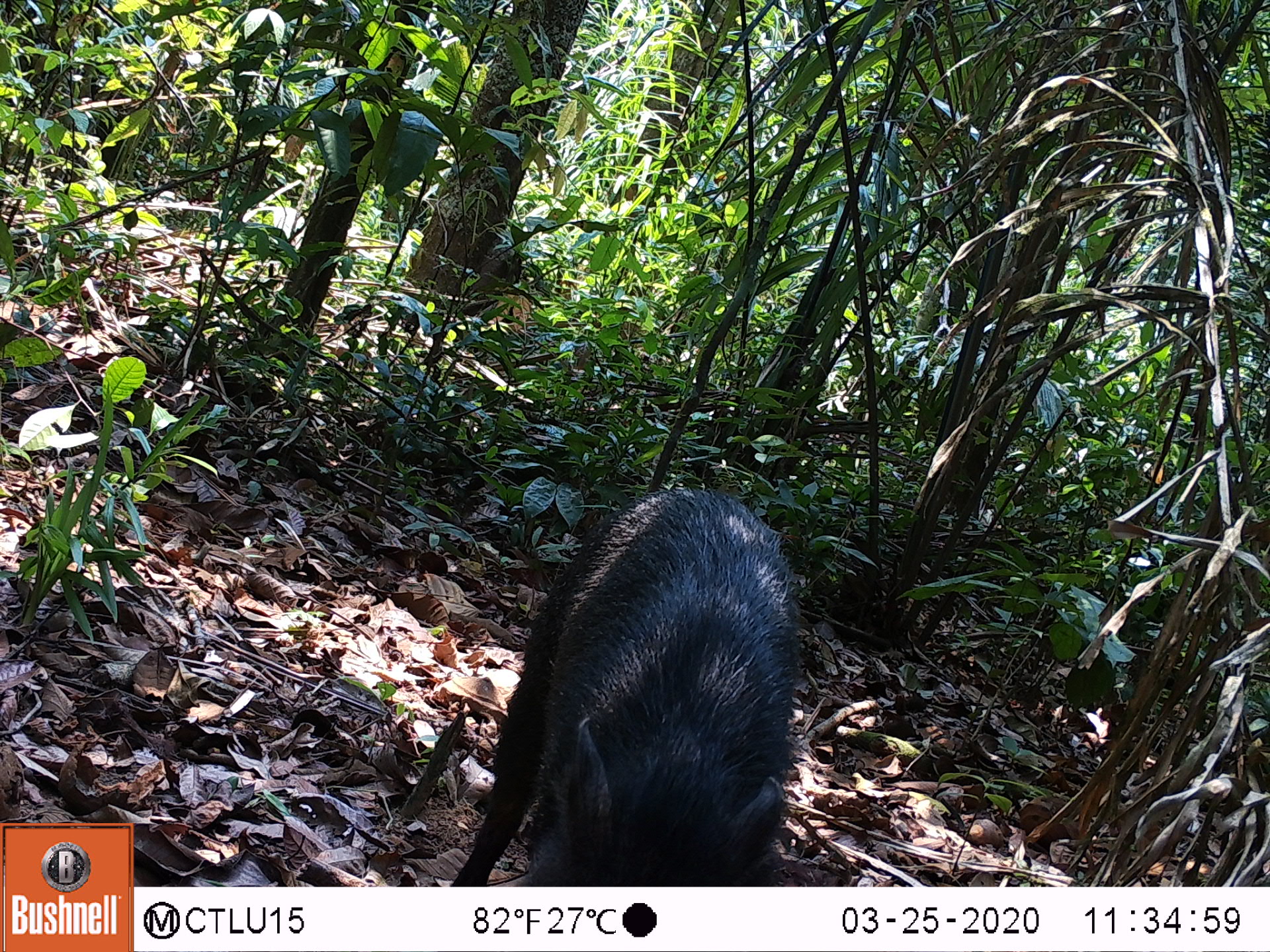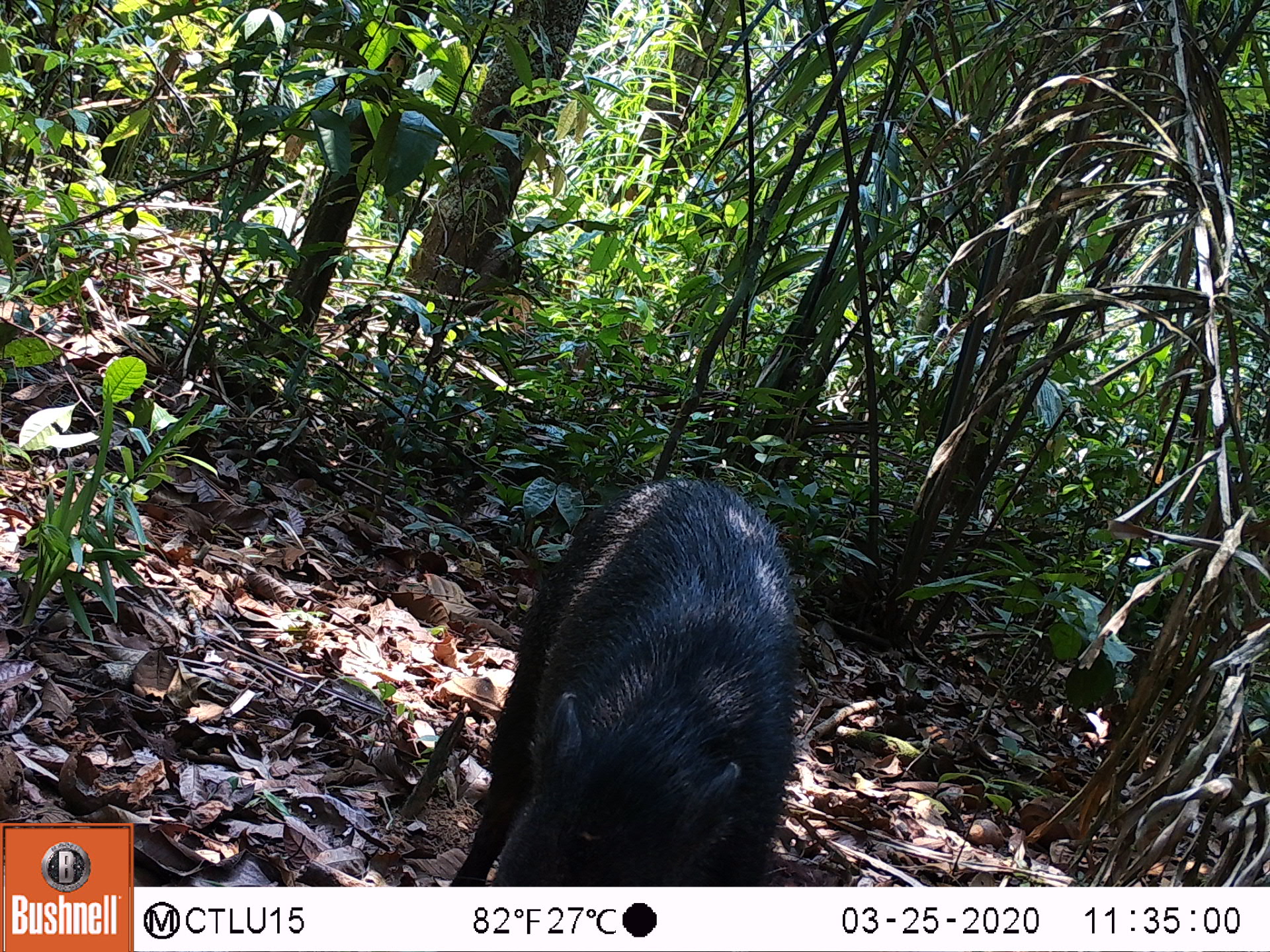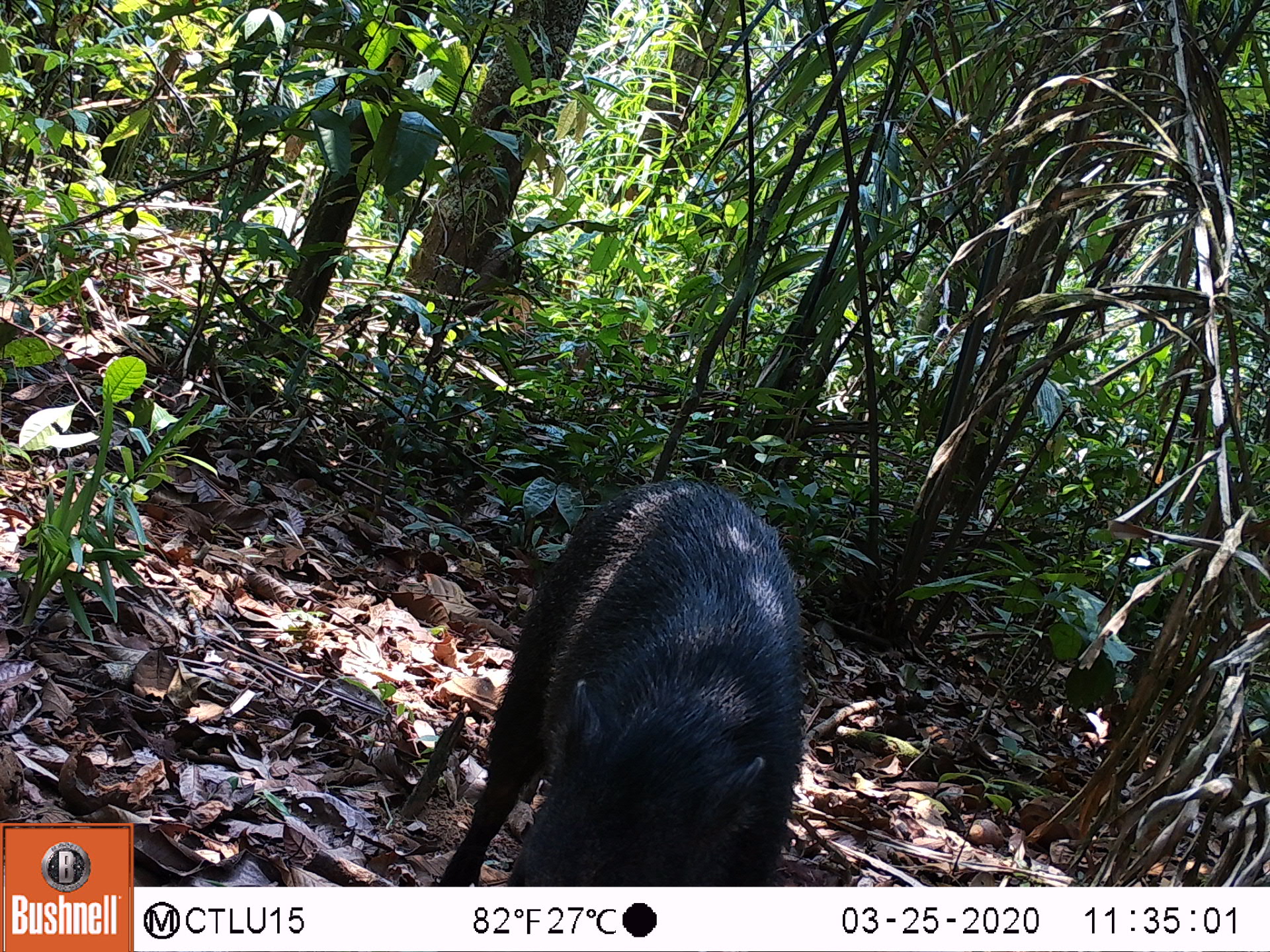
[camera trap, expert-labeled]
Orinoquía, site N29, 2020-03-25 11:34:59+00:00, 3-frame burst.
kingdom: Animalia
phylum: Chordata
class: Mammalia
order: Artiodactyla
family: Tayassuidae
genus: Pecari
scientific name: Pecari tajacu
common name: collared peccary